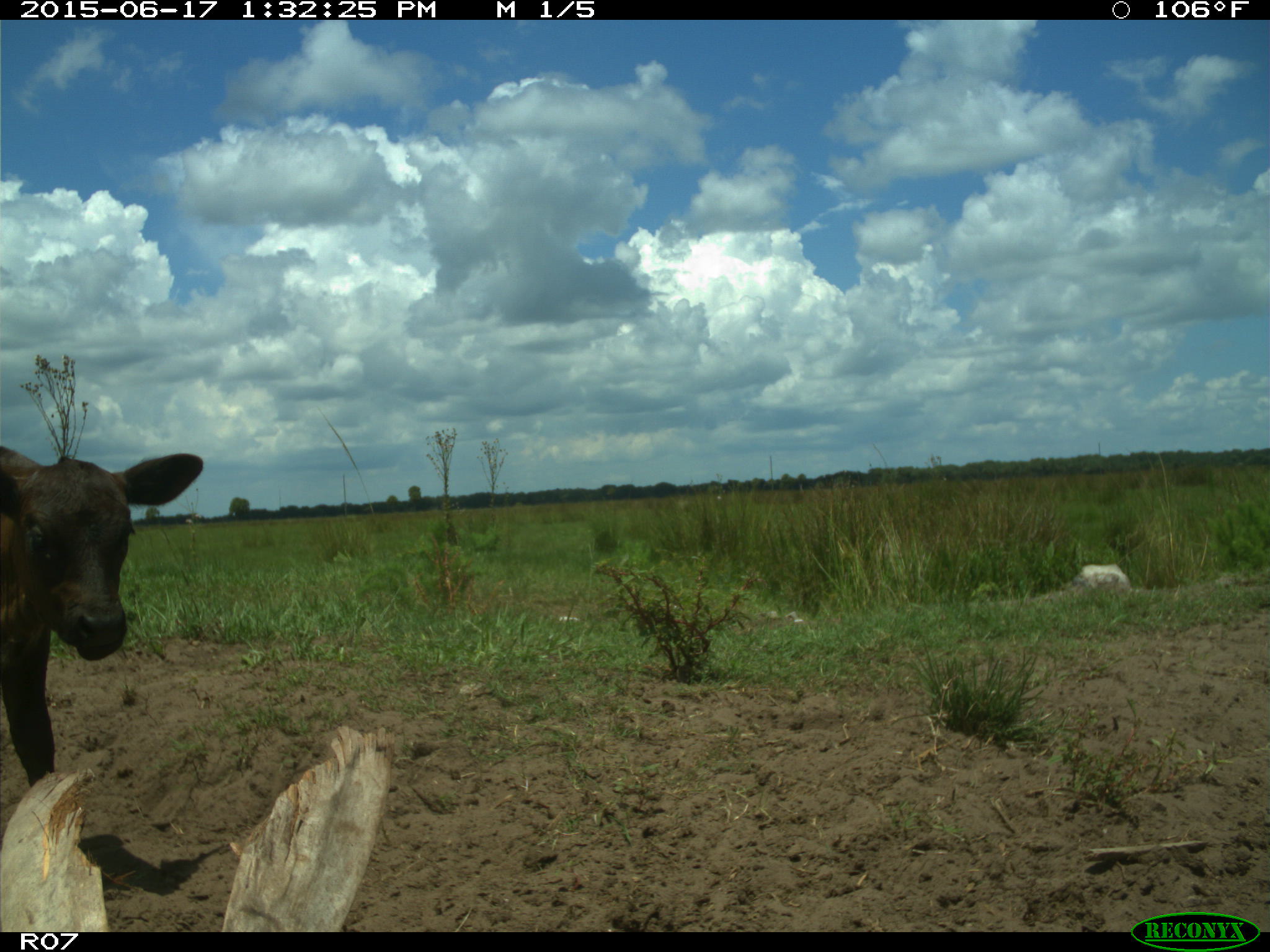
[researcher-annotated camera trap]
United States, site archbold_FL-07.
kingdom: Animalia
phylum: Chordata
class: Mammalia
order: Artiodactyla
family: Bovidae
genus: Bos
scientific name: Bos taurus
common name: domestic cow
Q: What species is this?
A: Bos taurus (domestic cow).